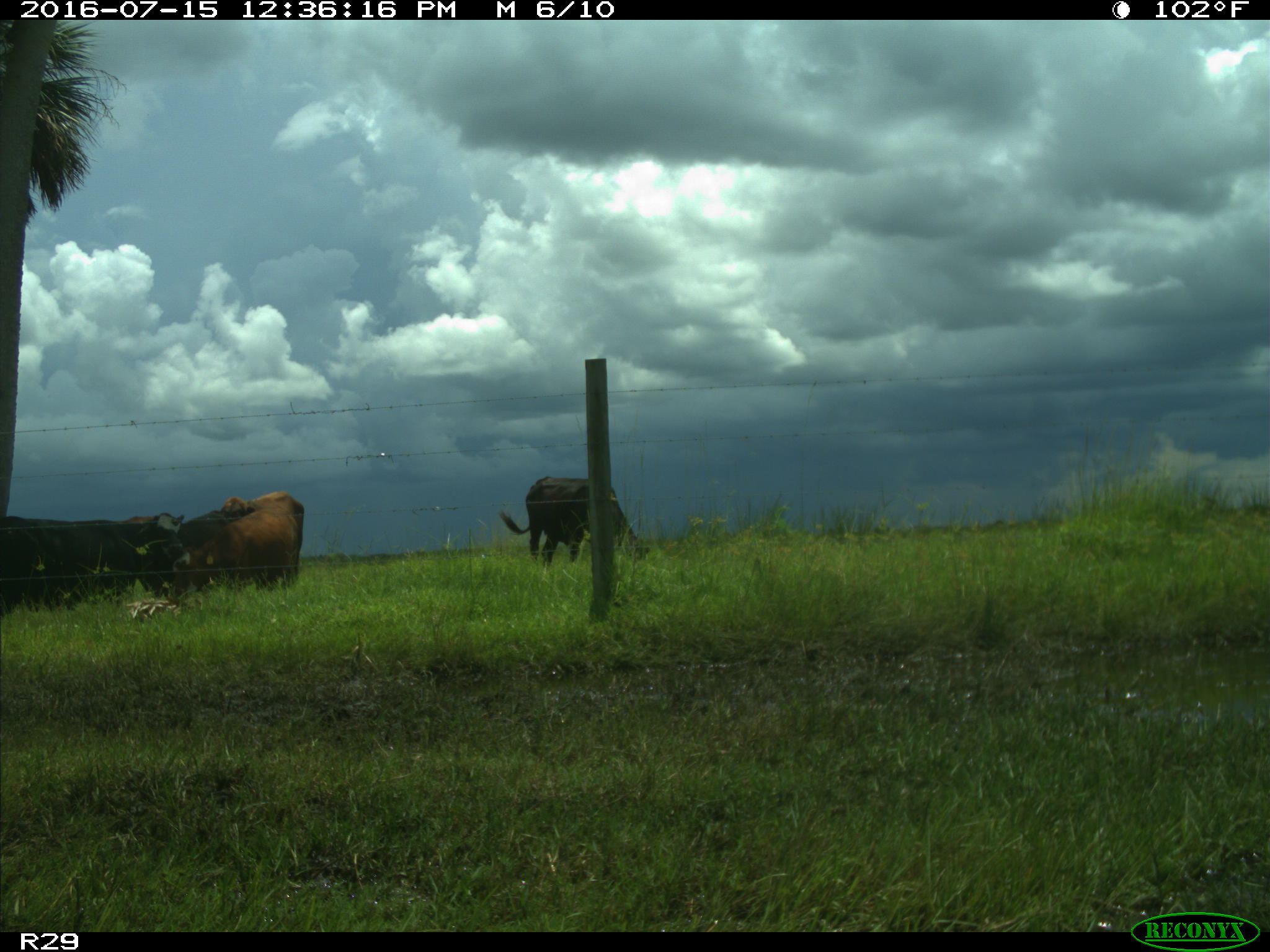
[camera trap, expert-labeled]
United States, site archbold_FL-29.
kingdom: Animalia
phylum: Chordata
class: Mammalia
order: Artiodactyla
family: Bovidae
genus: Bos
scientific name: Bos taurus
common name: domestic cow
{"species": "Bos taurus (domestic cow)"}